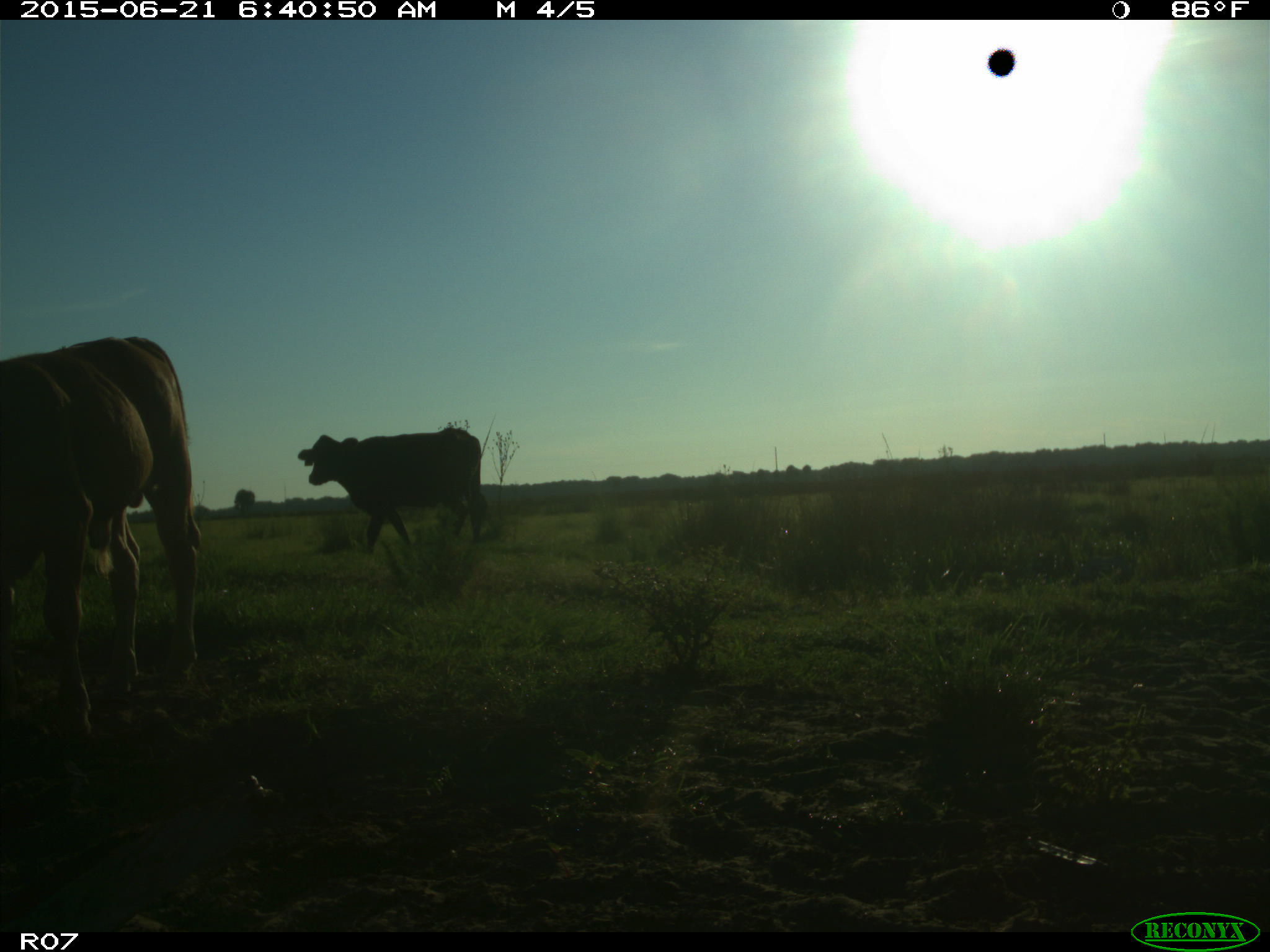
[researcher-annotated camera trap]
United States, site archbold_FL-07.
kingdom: Animalia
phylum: Chordata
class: Mammalia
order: Artiodactyla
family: Bovidae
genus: Bos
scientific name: Bos taurus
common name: domestic cow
Bos taurus (domestic cow).